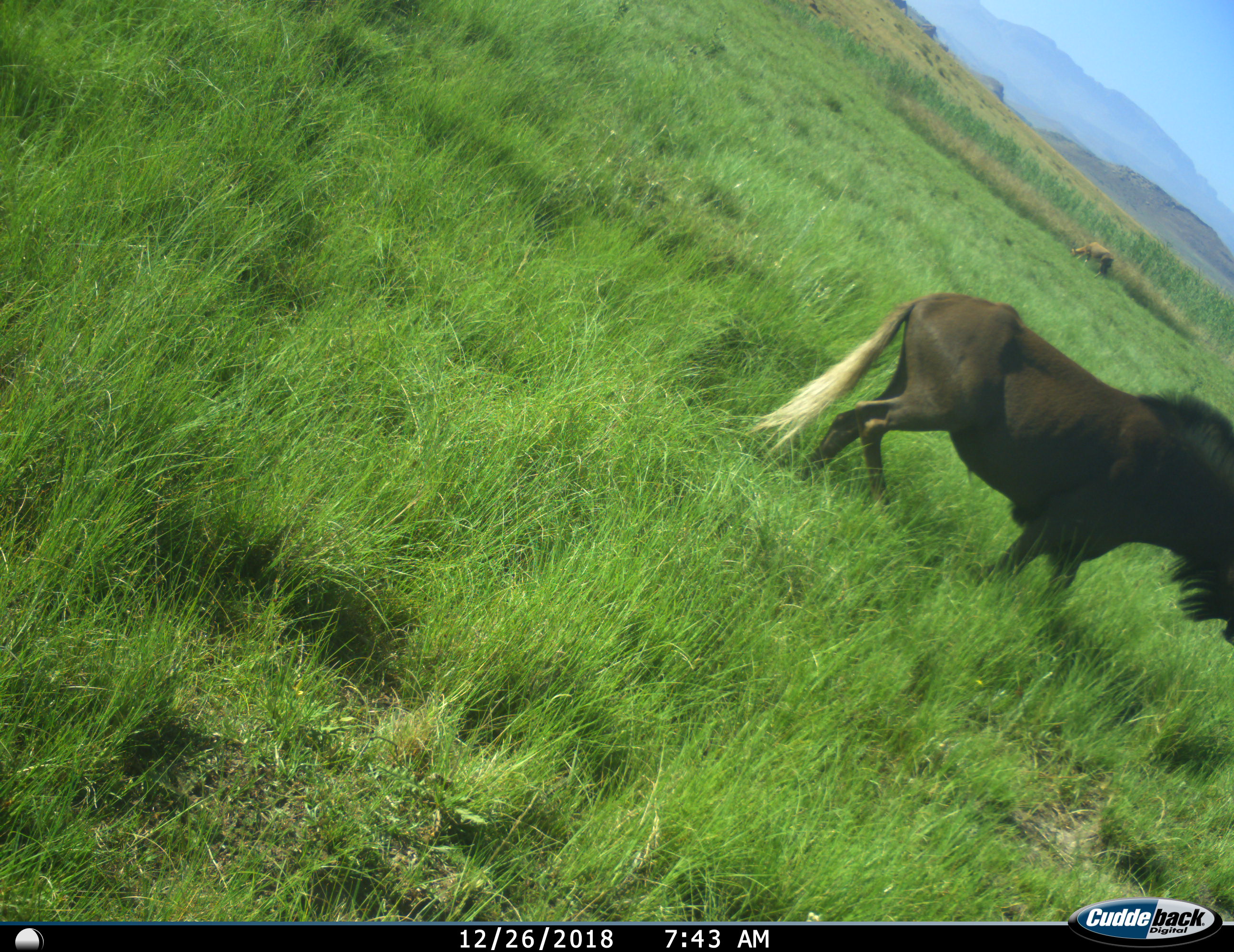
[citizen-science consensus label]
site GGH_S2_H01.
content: unidentified animal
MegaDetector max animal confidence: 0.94